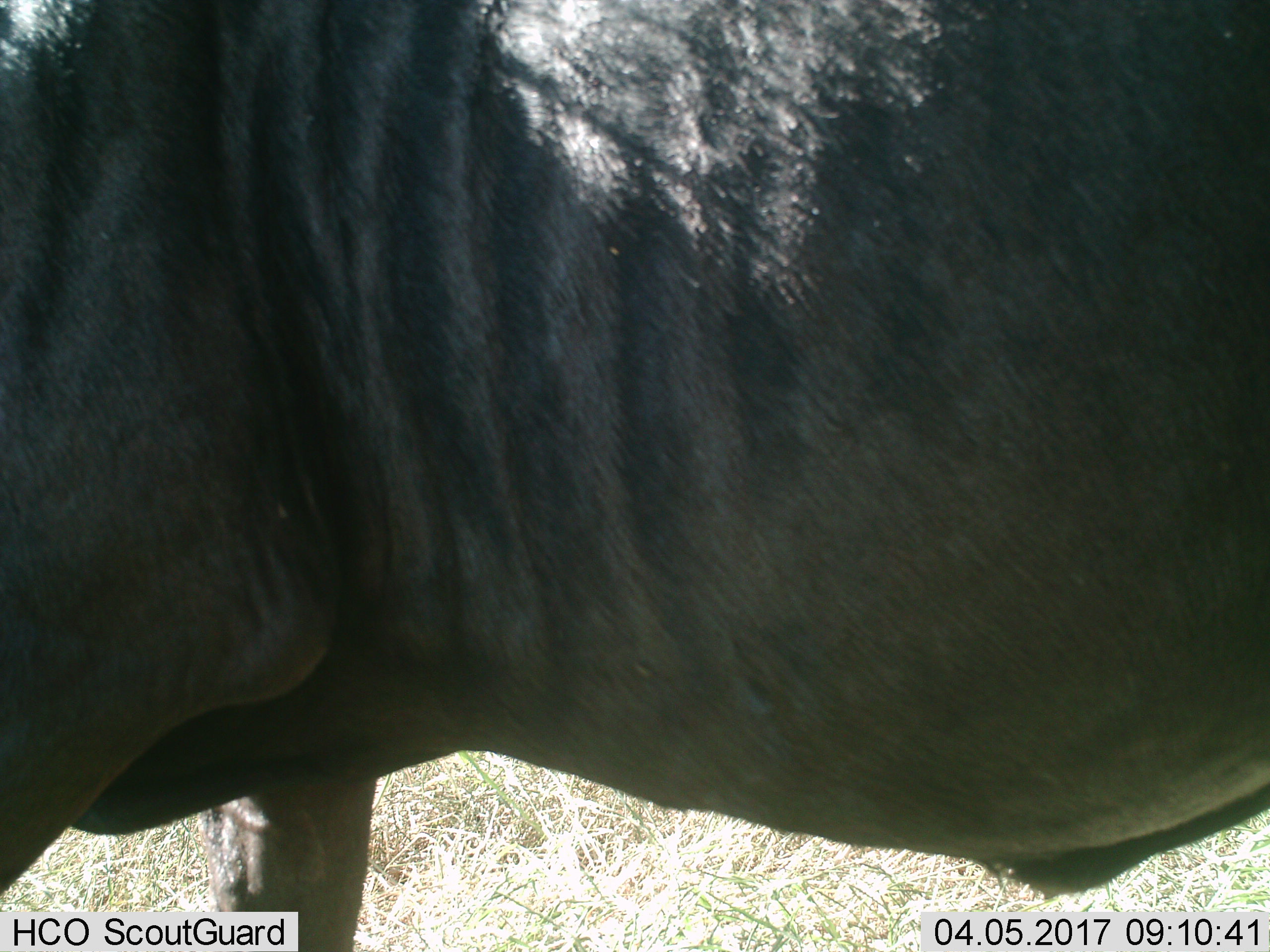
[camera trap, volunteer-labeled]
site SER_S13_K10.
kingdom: Animalia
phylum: Chordata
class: Mammalia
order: Artiodactyla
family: Bovidae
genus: Connochaetes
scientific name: Connochaetes taurinus taurinus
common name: blue wildebeest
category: wildebeestblue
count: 1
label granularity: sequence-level